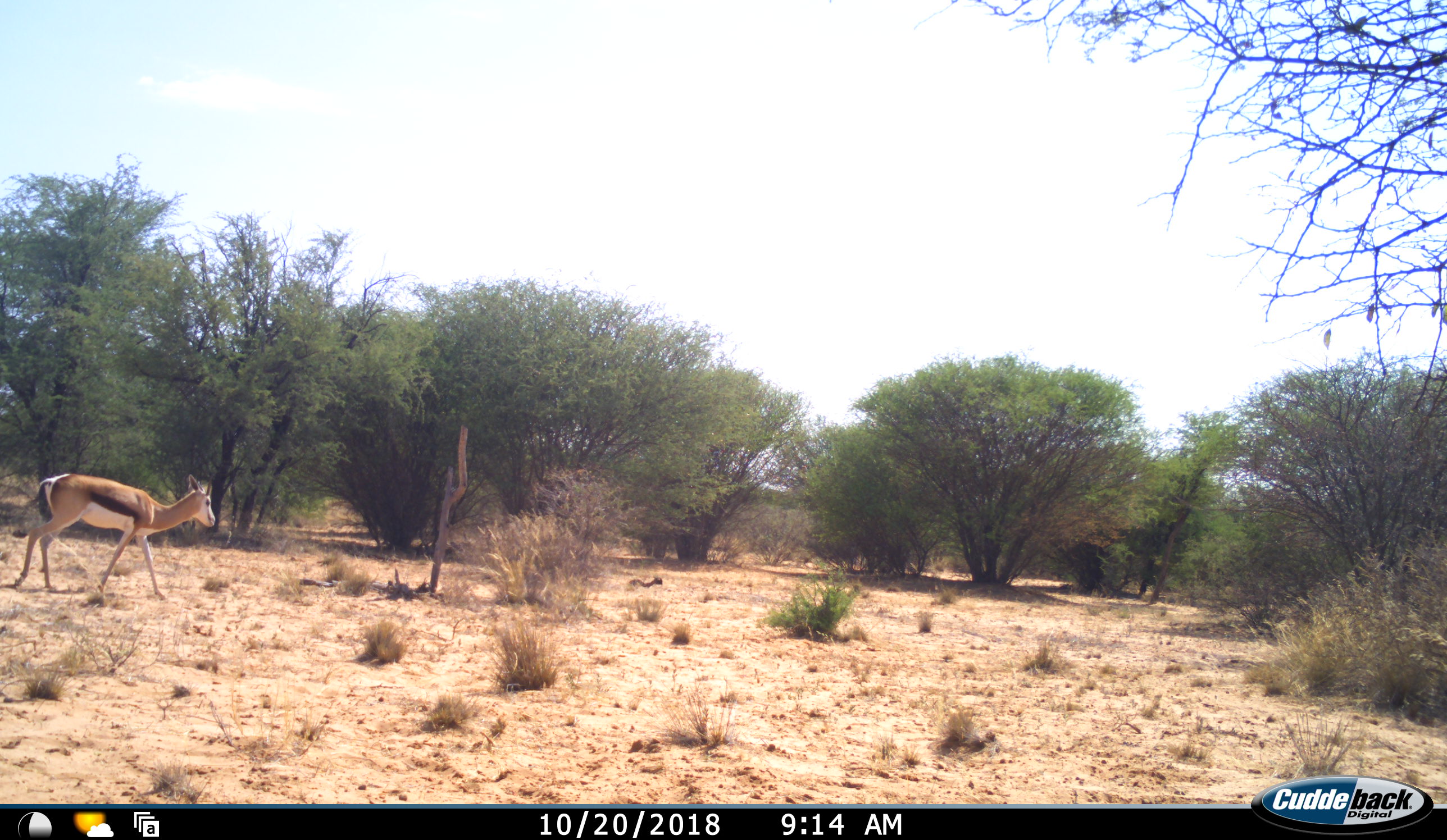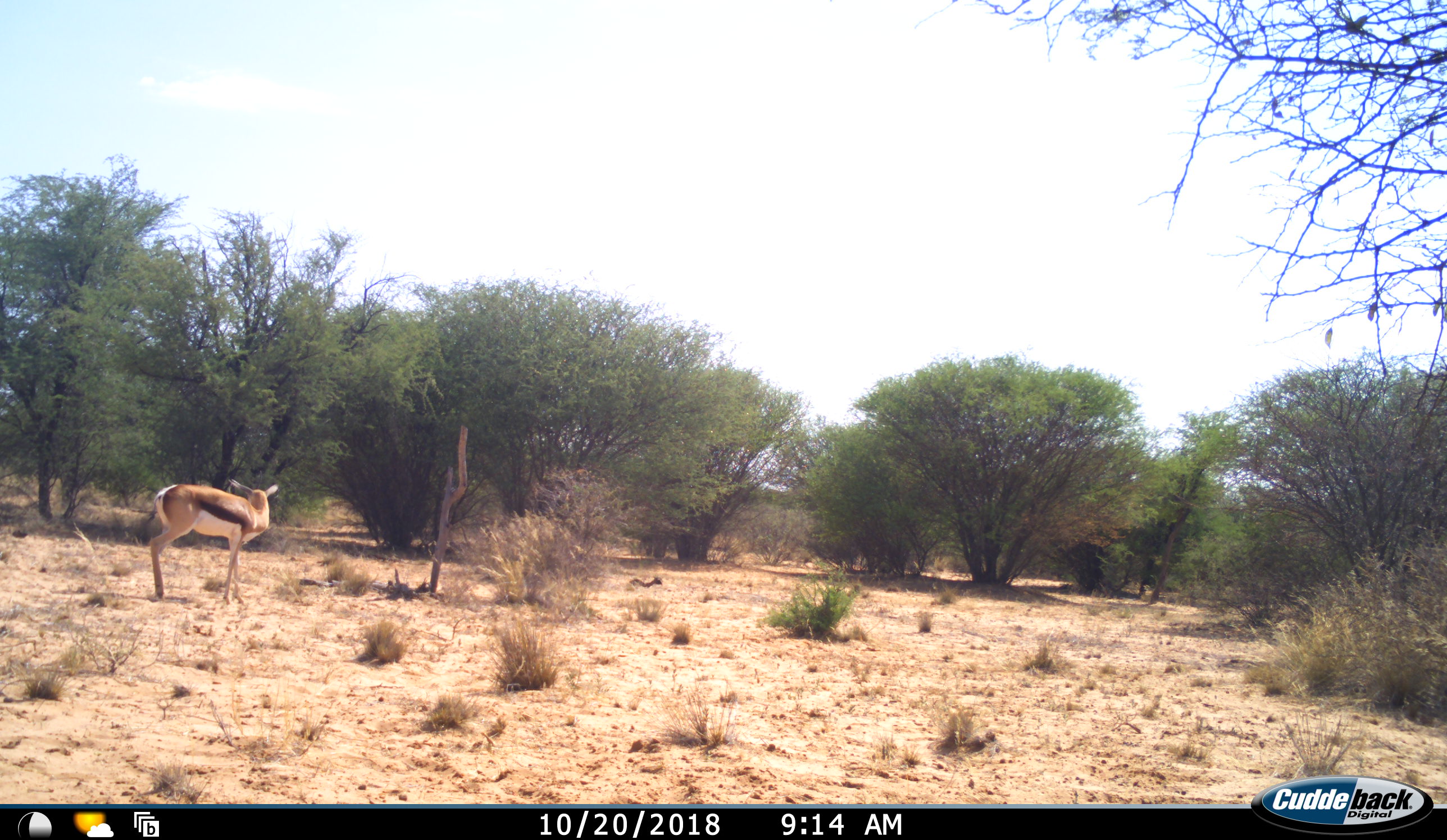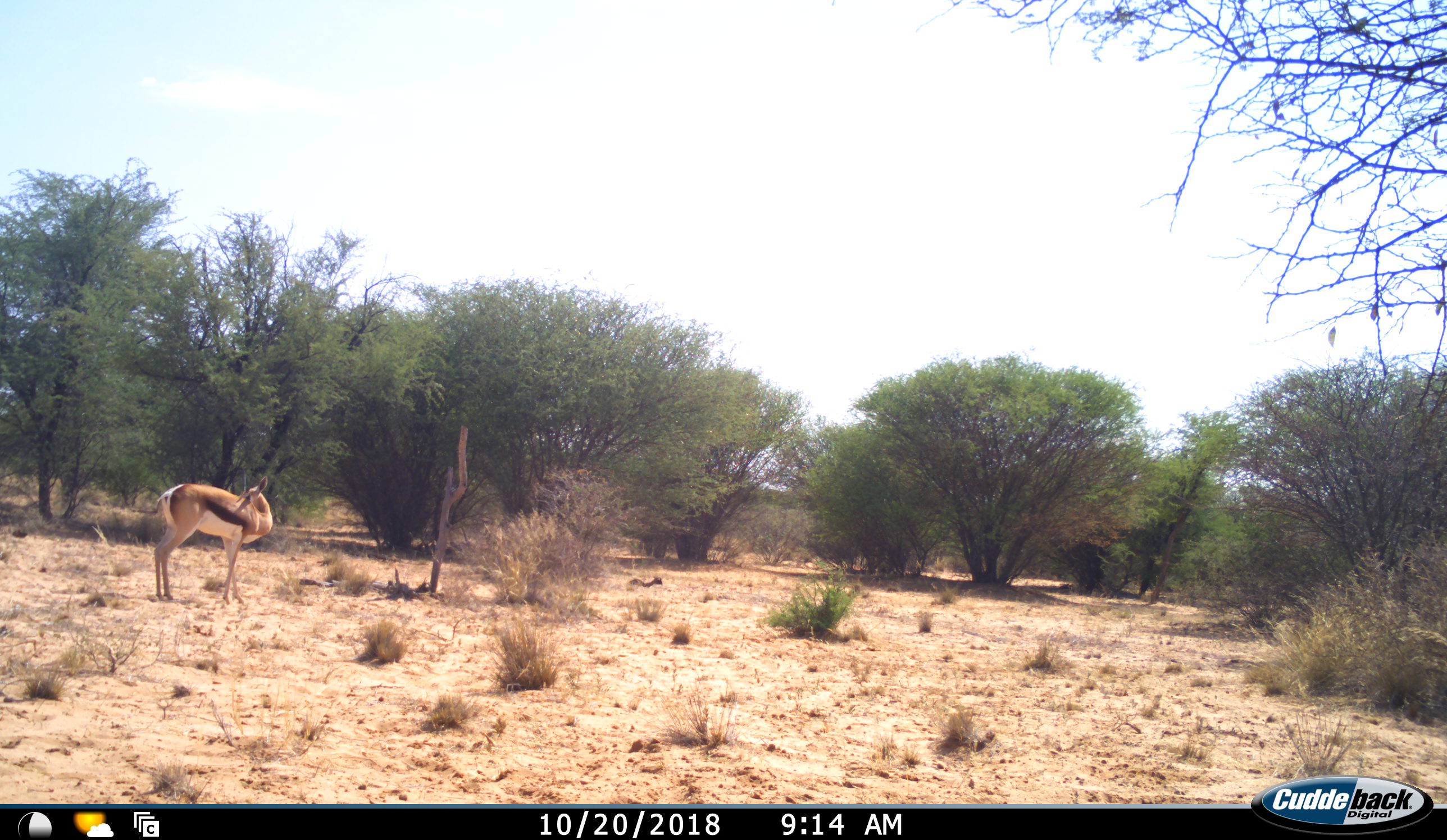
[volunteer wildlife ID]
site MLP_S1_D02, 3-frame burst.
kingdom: Animalia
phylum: Chordata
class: Mammalia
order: Artiodactyla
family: Bovidae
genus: Antidorcas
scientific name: Antidorcas marsupialis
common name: springbok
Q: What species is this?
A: Springbok (Antidorcas marsupialis).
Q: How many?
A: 1.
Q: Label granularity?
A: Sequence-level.